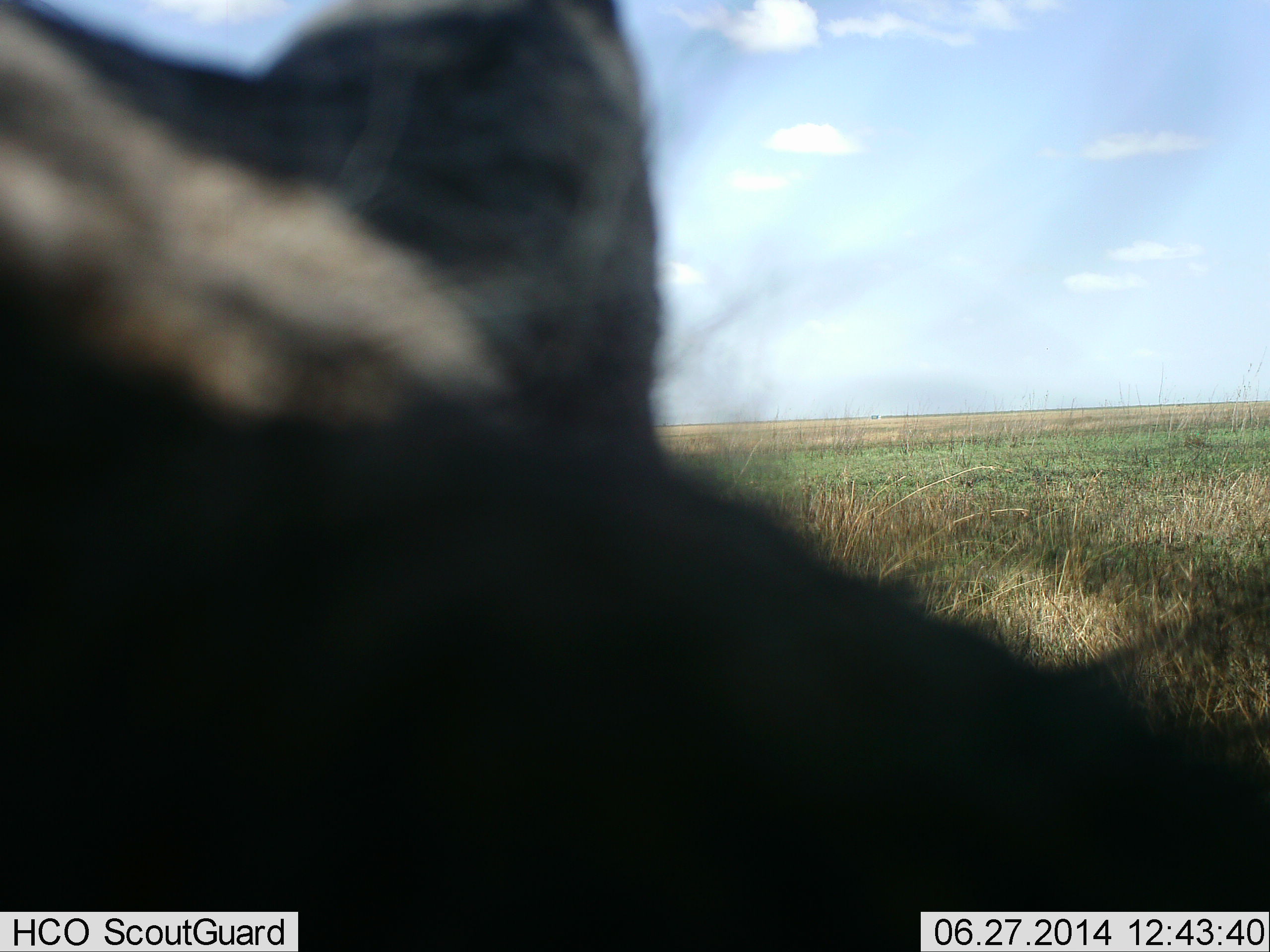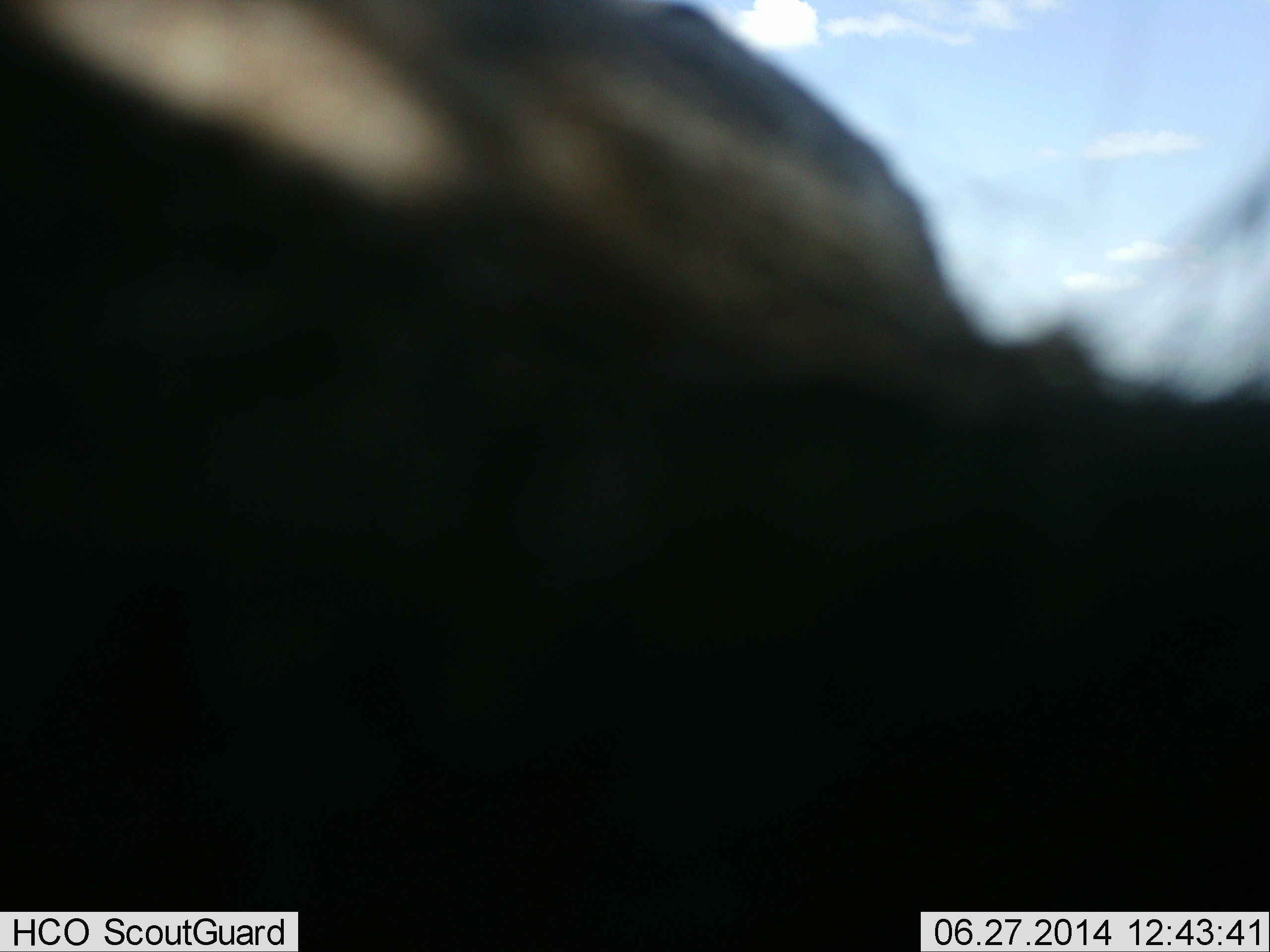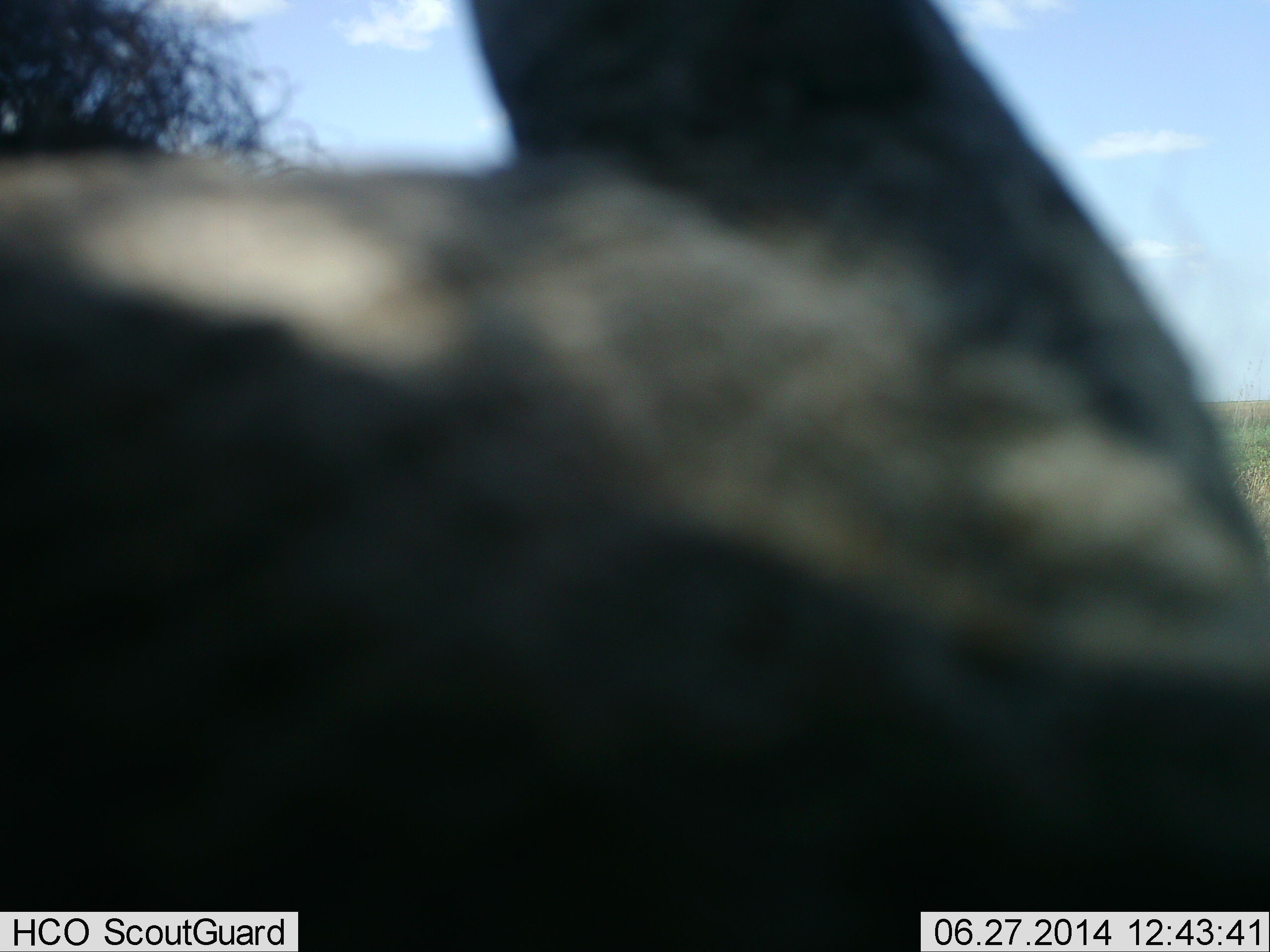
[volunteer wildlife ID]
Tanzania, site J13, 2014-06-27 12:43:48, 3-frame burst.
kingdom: Animalia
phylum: Chordata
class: Mammalia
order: Artiodactyla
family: Suidae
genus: Phacochoerus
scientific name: Phacochoerus africanus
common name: warthog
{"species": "warthog (Phacochoerus africanus)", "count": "1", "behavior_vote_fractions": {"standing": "83%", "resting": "0%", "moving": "17%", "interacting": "0%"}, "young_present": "0%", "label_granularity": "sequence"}